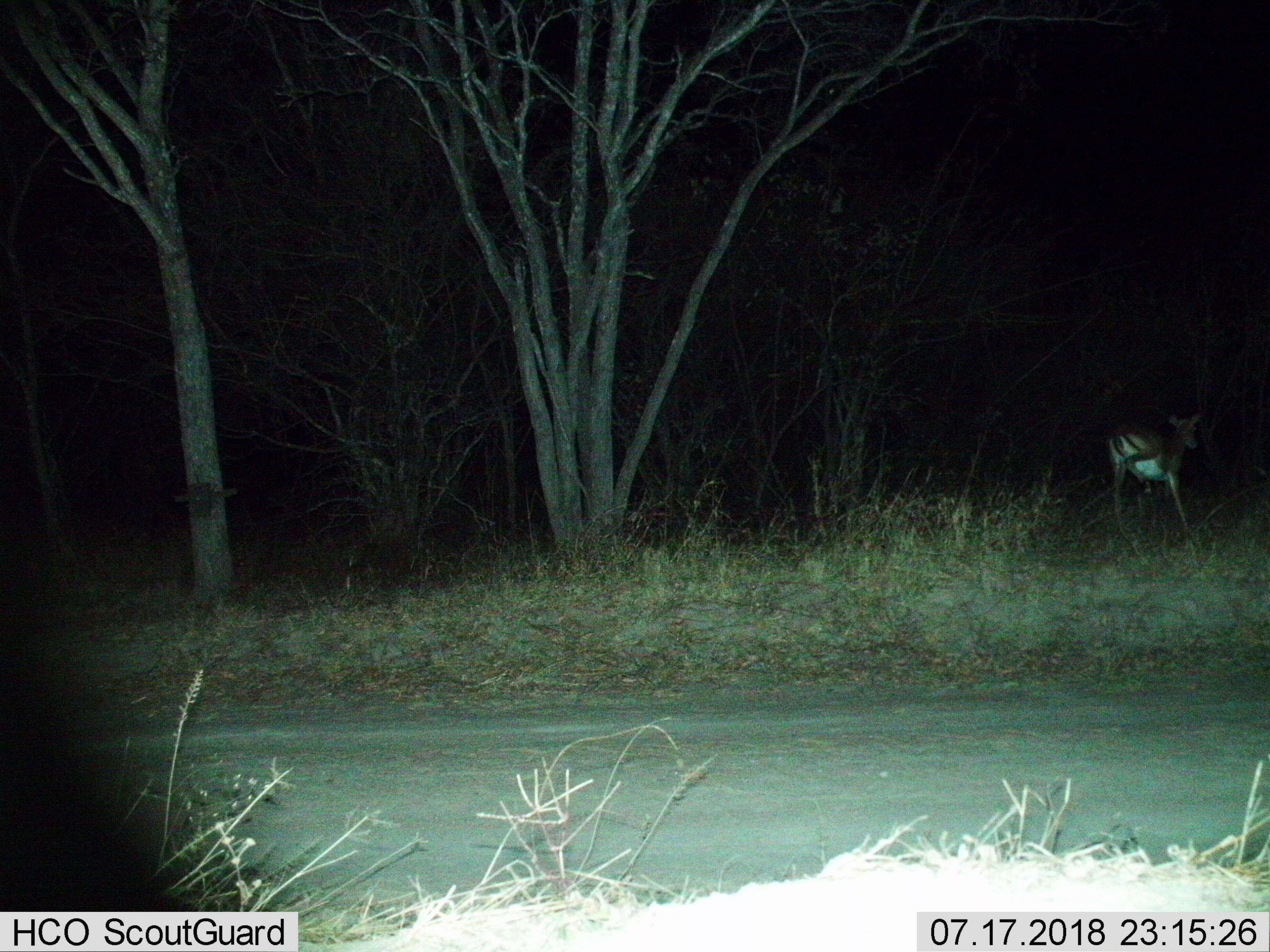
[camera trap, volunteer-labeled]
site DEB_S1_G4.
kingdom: Animalia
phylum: Chordata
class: Mammalia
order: Artiodactyla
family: Bovidae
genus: Aepyceros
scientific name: Aepyceros melampus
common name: impala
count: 1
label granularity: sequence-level